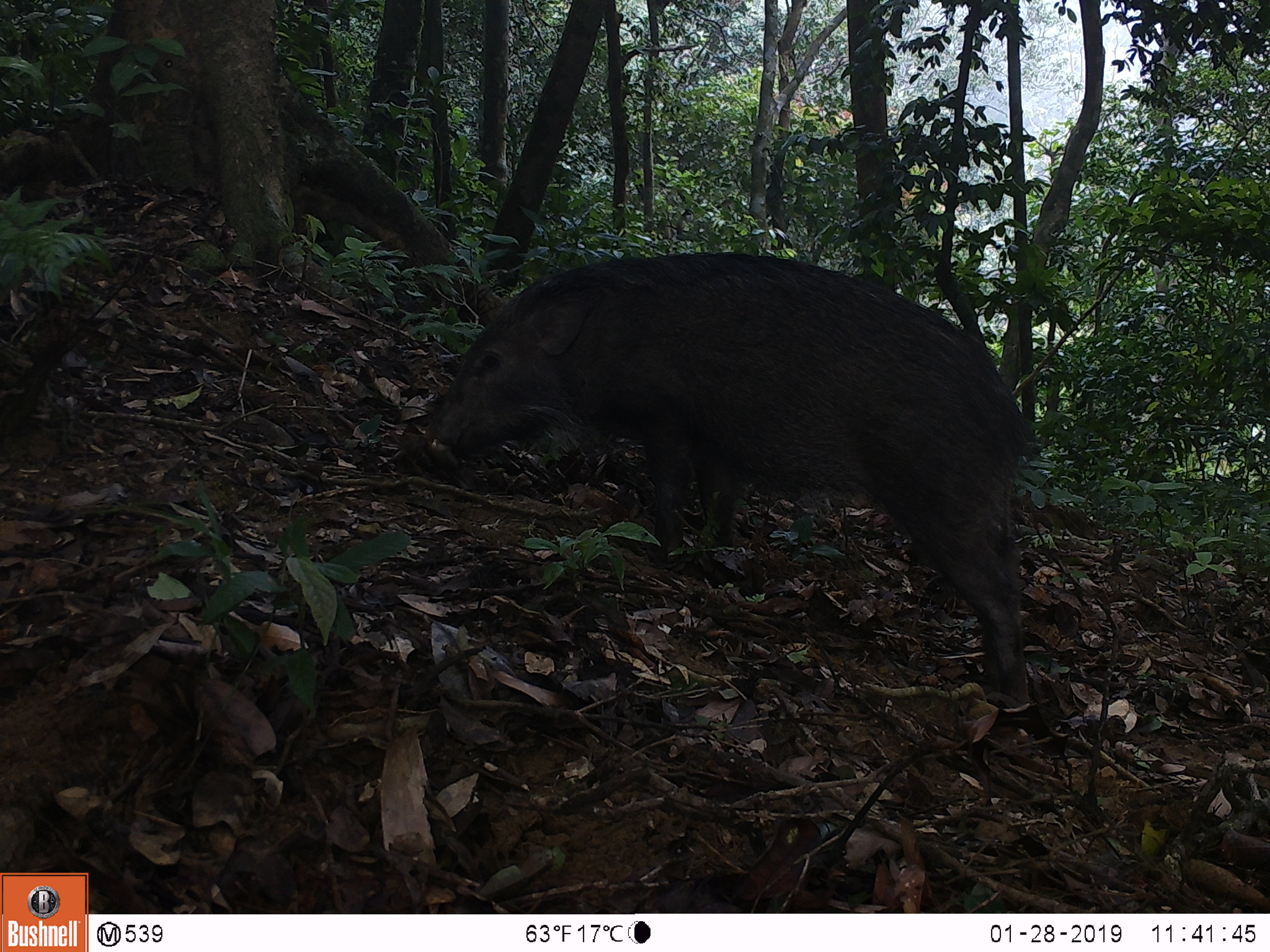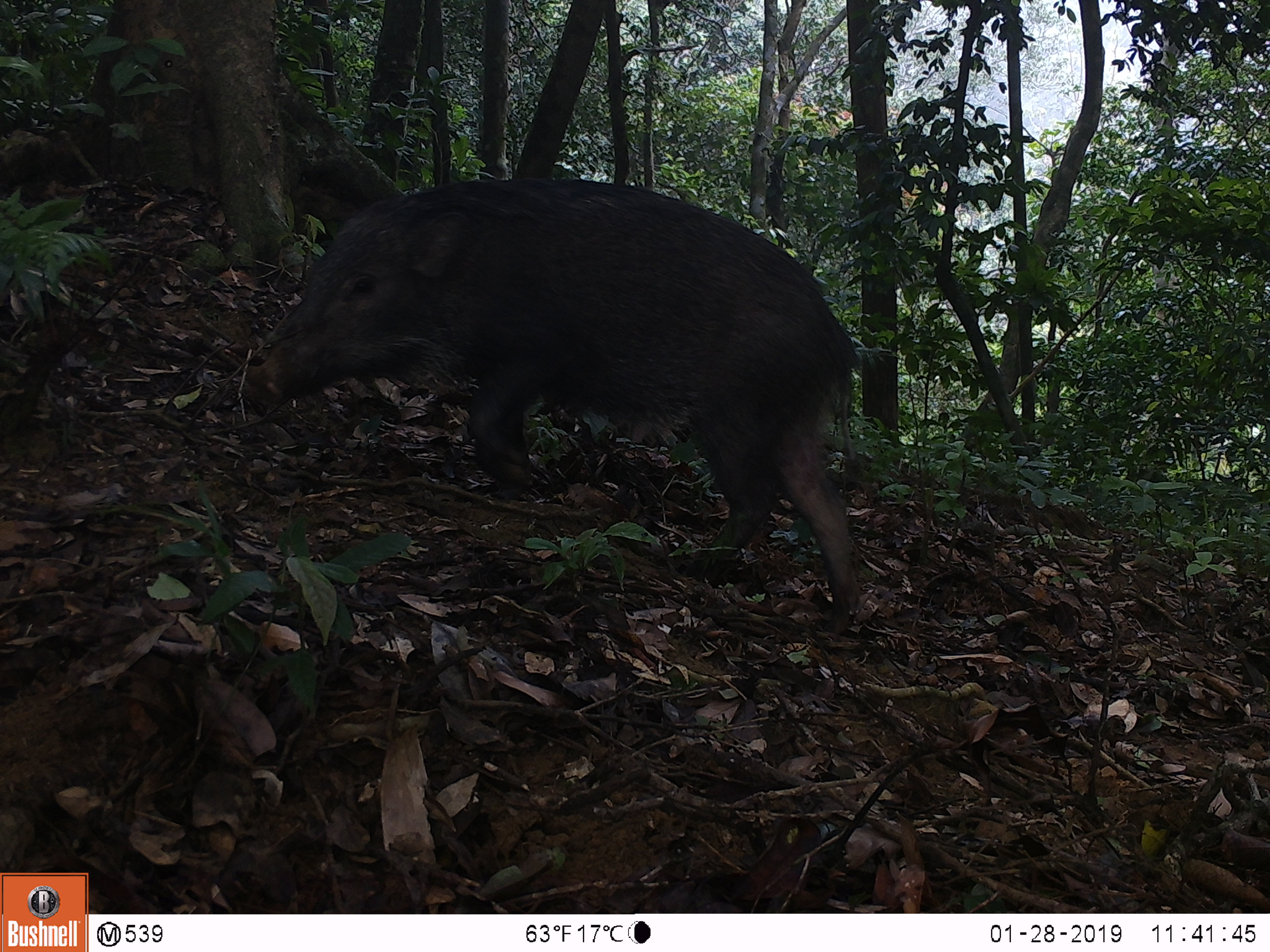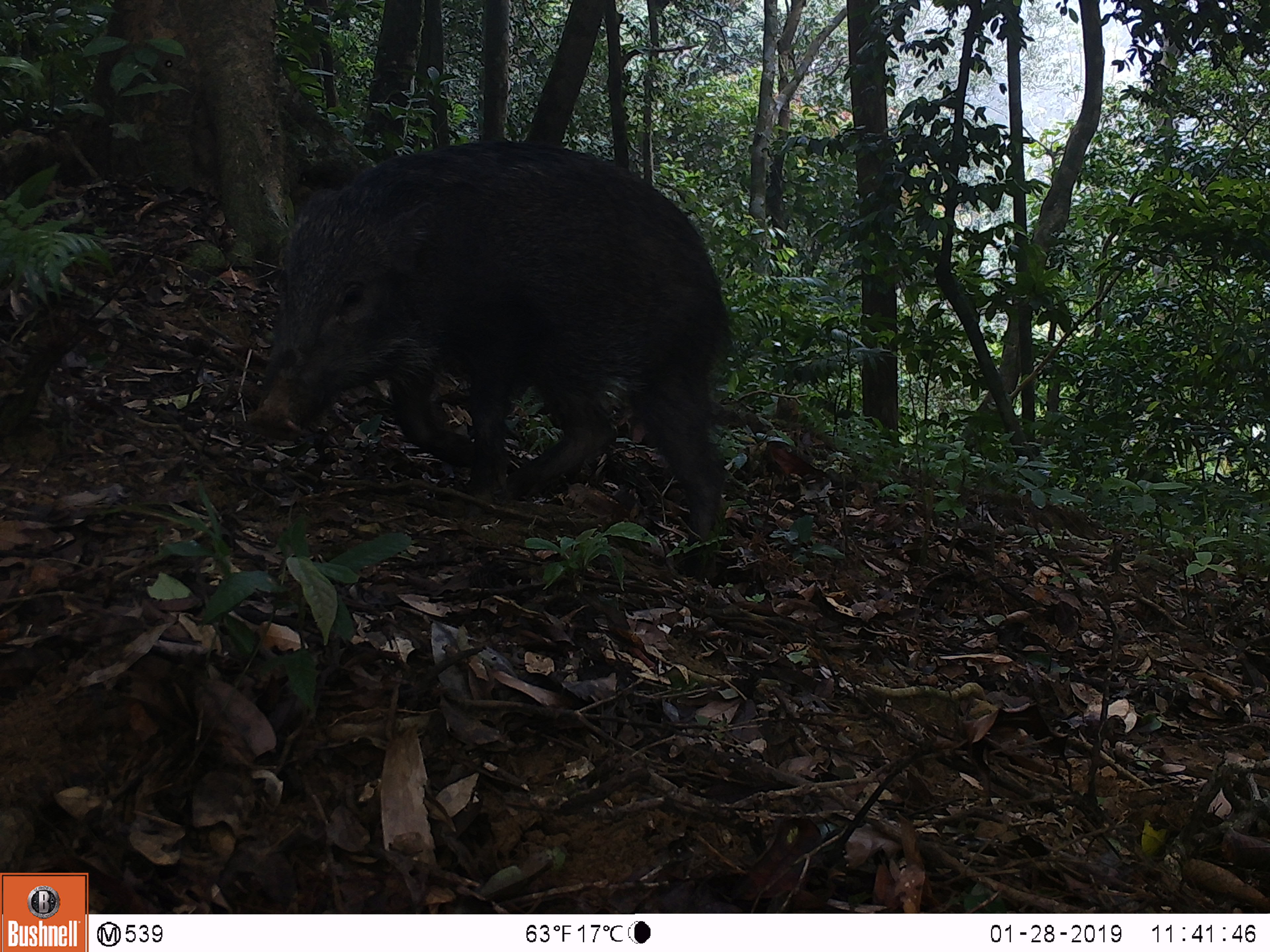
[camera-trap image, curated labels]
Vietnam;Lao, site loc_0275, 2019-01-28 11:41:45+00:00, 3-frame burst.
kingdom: Animalia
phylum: Chordata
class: Mammalia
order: Artiodactyla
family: Suidae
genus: Sus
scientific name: Sus scrofa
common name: eurasian wild pig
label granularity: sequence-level